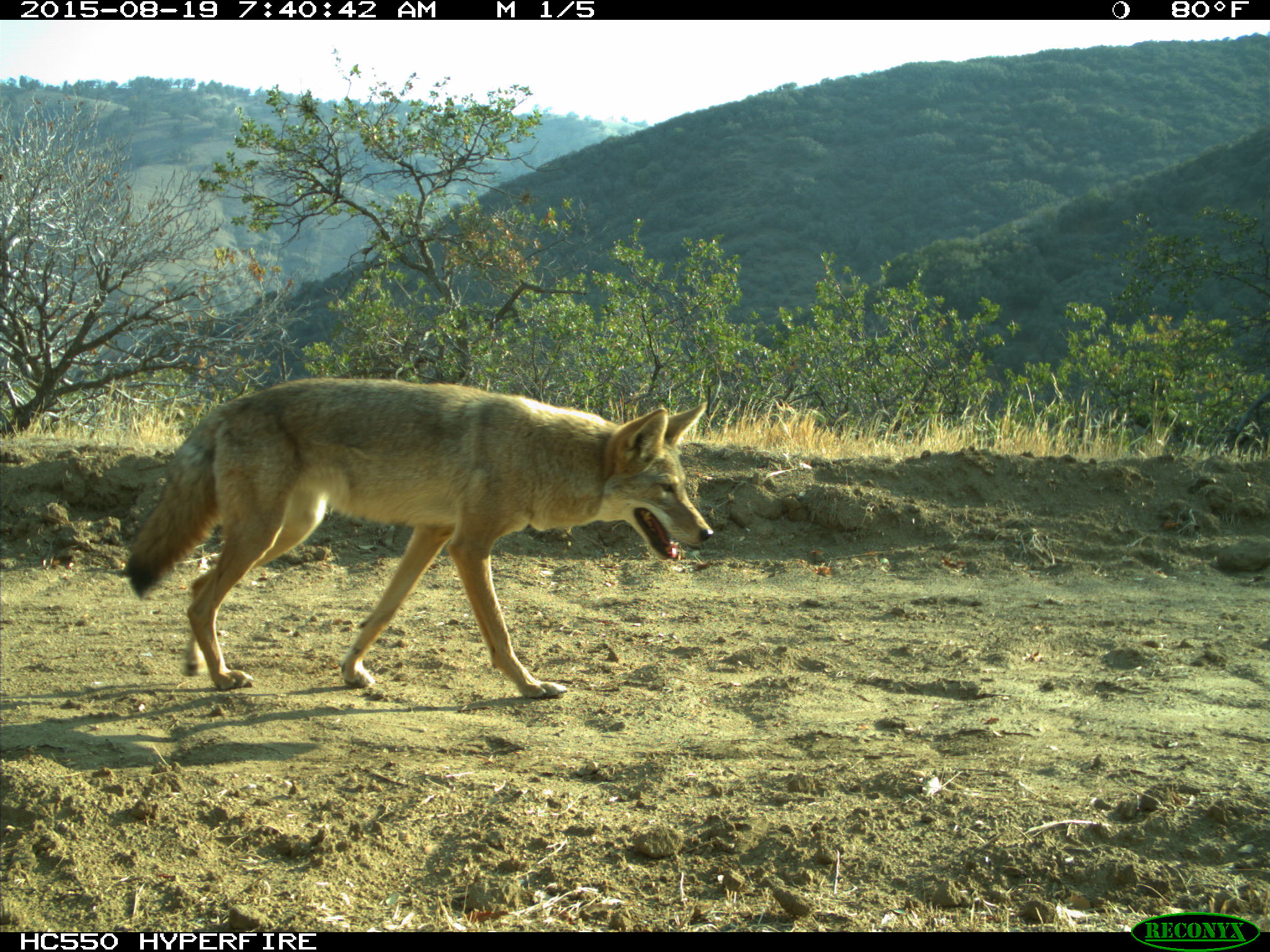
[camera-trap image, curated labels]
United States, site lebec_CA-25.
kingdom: Animalia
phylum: Chordata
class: Mammalia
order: Carnivora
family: Canidae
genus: Canis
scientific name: Canis latrans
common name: coyote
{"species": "Canis latrans (coyote)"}